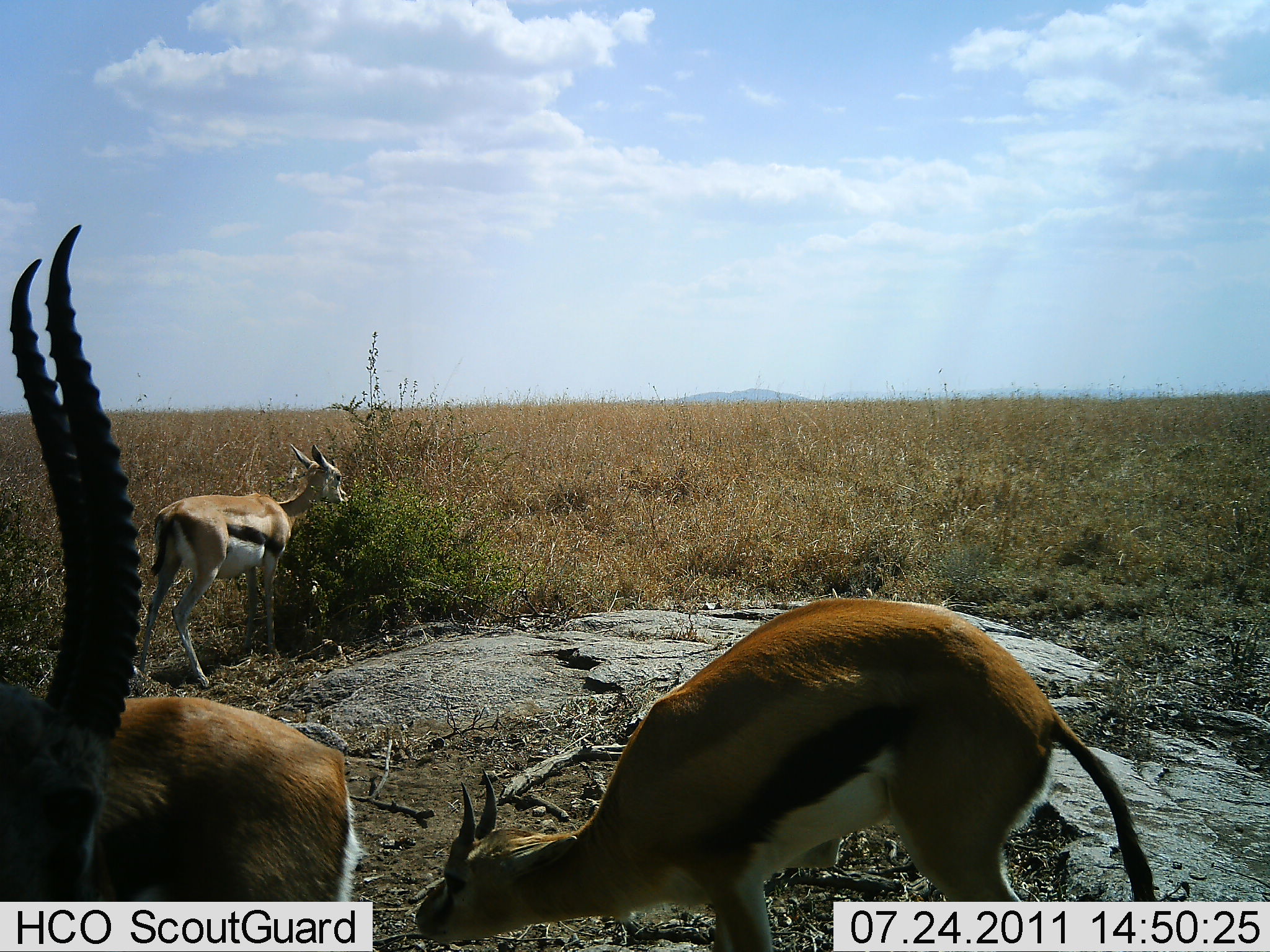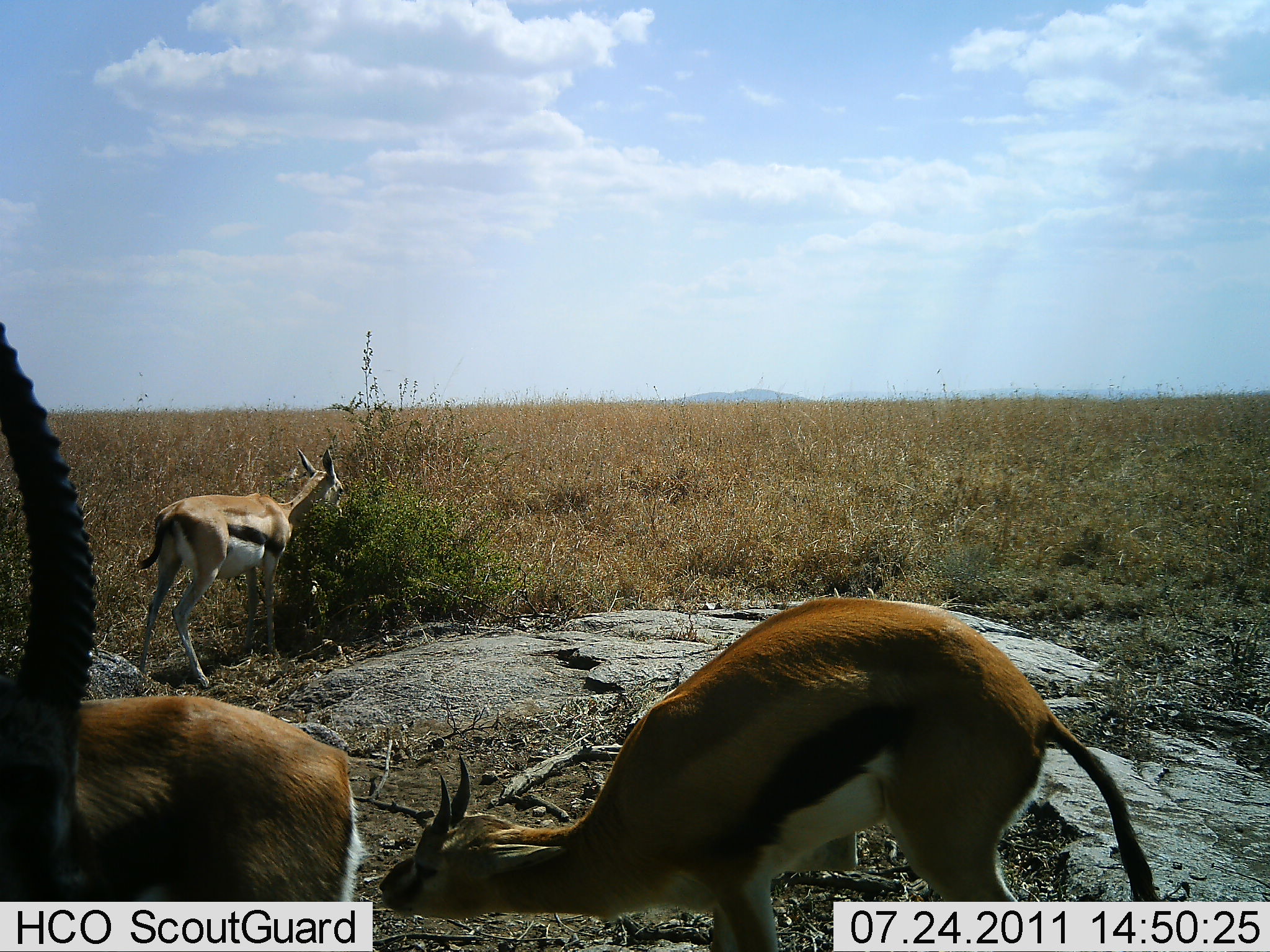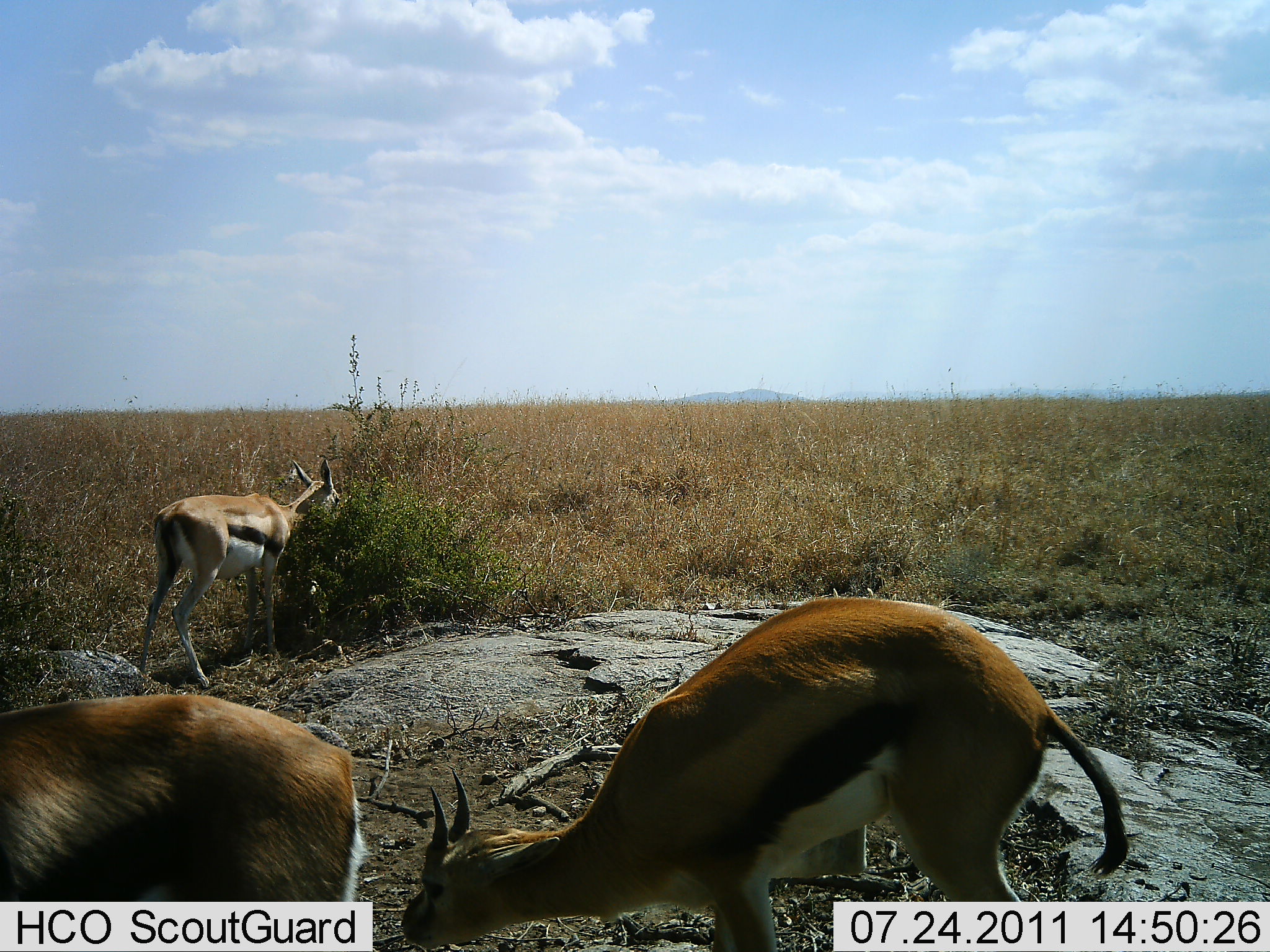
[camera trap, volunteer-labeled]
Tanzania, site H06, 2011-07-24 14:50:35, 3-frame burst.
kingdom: Animalia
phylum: Chordata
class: Mammalia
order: Artiodactyla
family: Bovidae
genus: Eudorcas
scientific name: Eudorcas thomsonii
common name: thomson's gazelle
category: gazellethomsons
Gazellethomsons (thomson's gazelle) (Eudorcas thomsonii), count 3. Behavior (volunteer vote fractions): standing 17%, resting 8%, moving 0%, interacting 0%. Young present (vote fraction): 8%. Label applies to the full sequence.